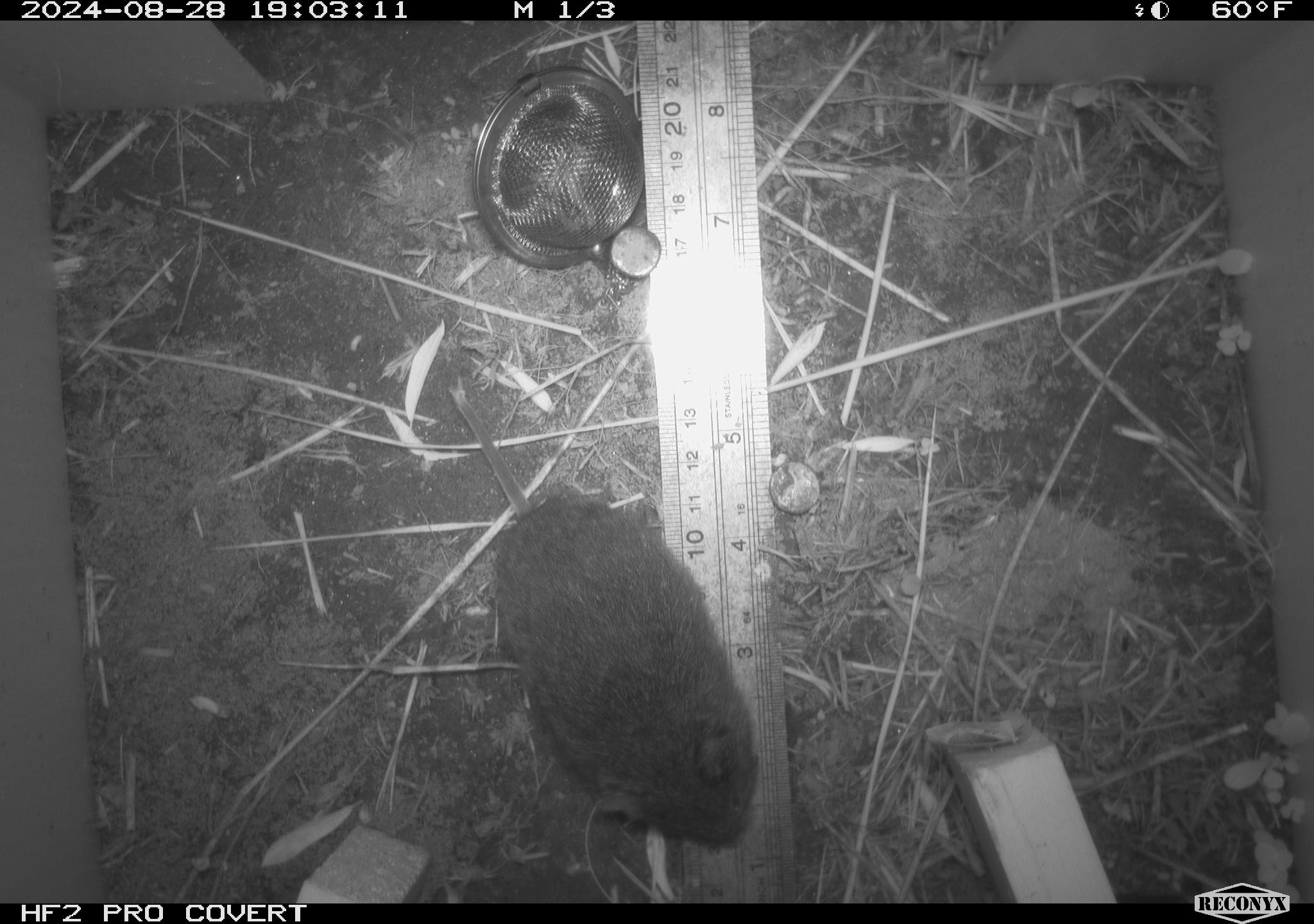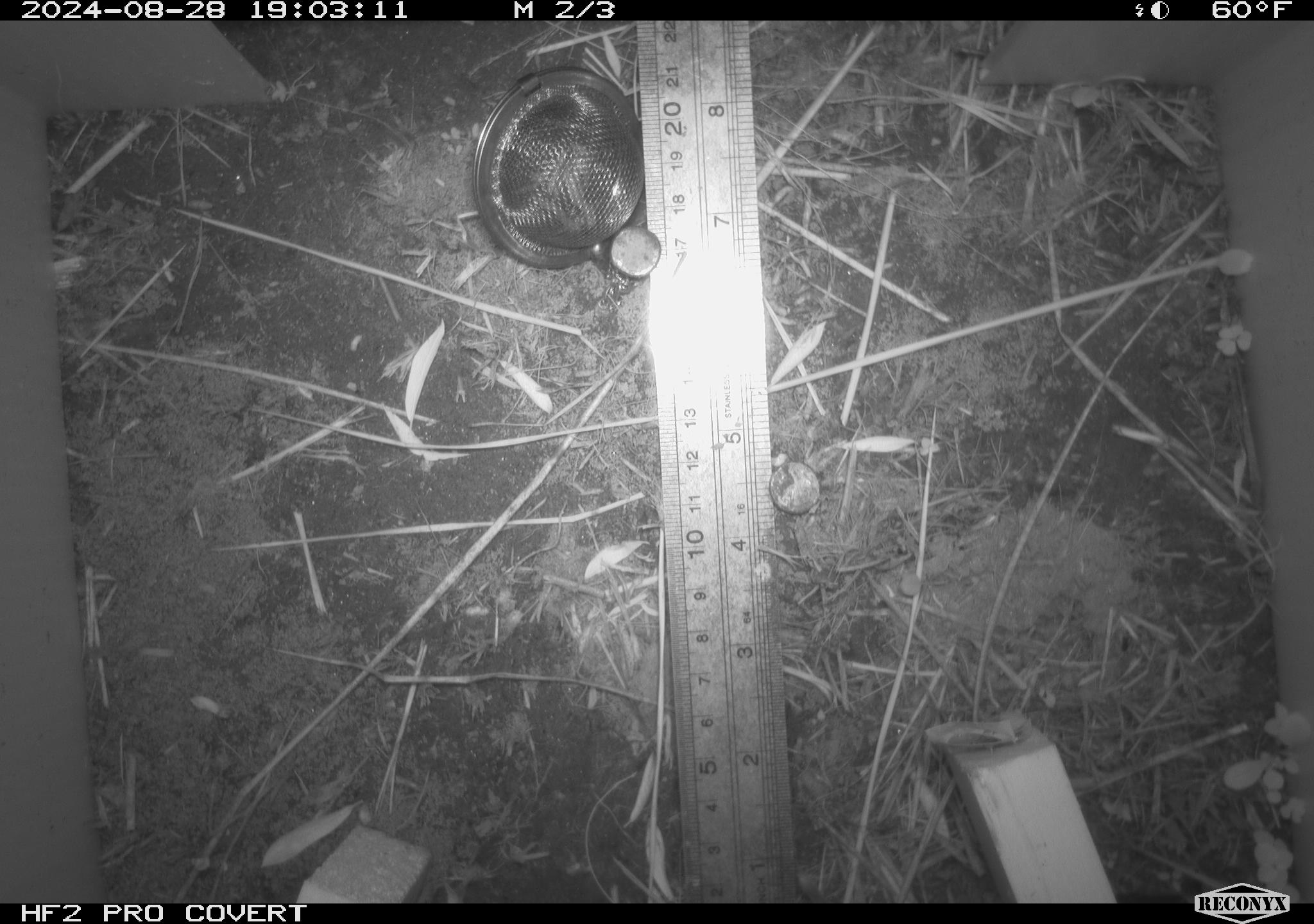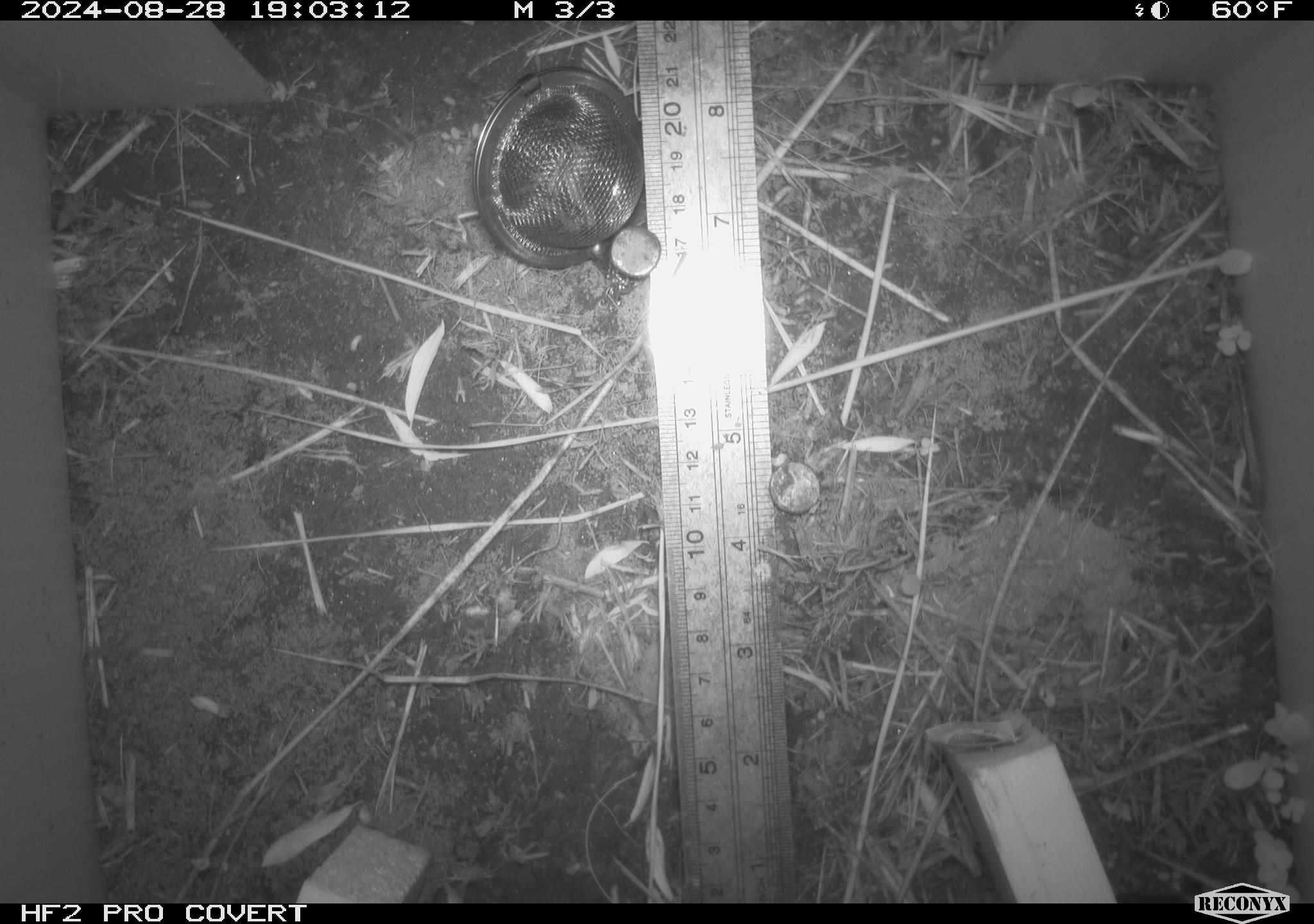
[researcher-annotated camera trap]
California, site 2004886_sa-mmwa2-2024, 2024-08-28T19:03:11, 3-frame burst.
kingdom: Animalia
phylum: Chordata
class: Mammalia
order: Rodentia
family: Cricetidae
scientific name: Arvicolinae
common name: voles, lemmings, and muskrats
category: arvicolinae subfamily